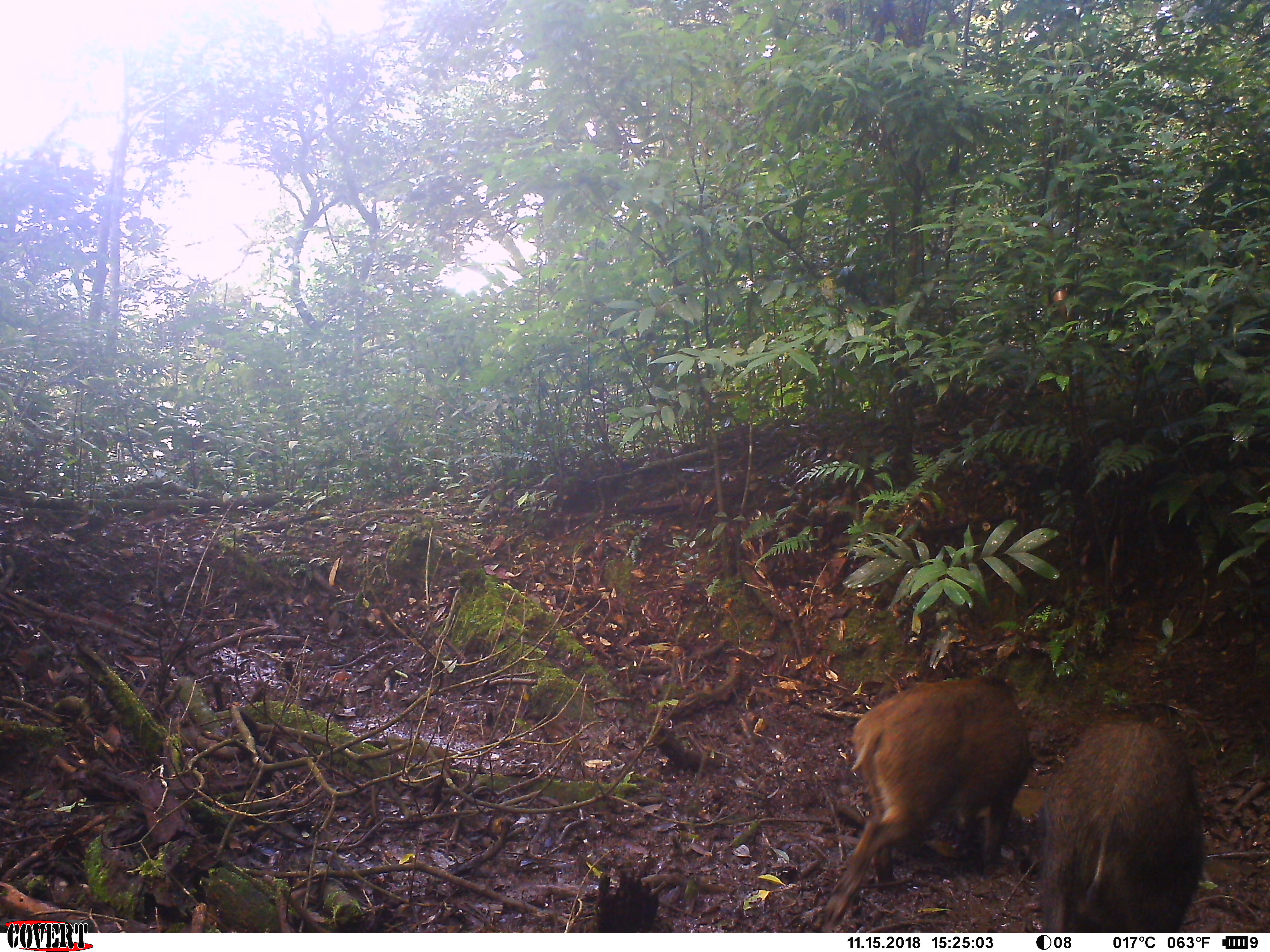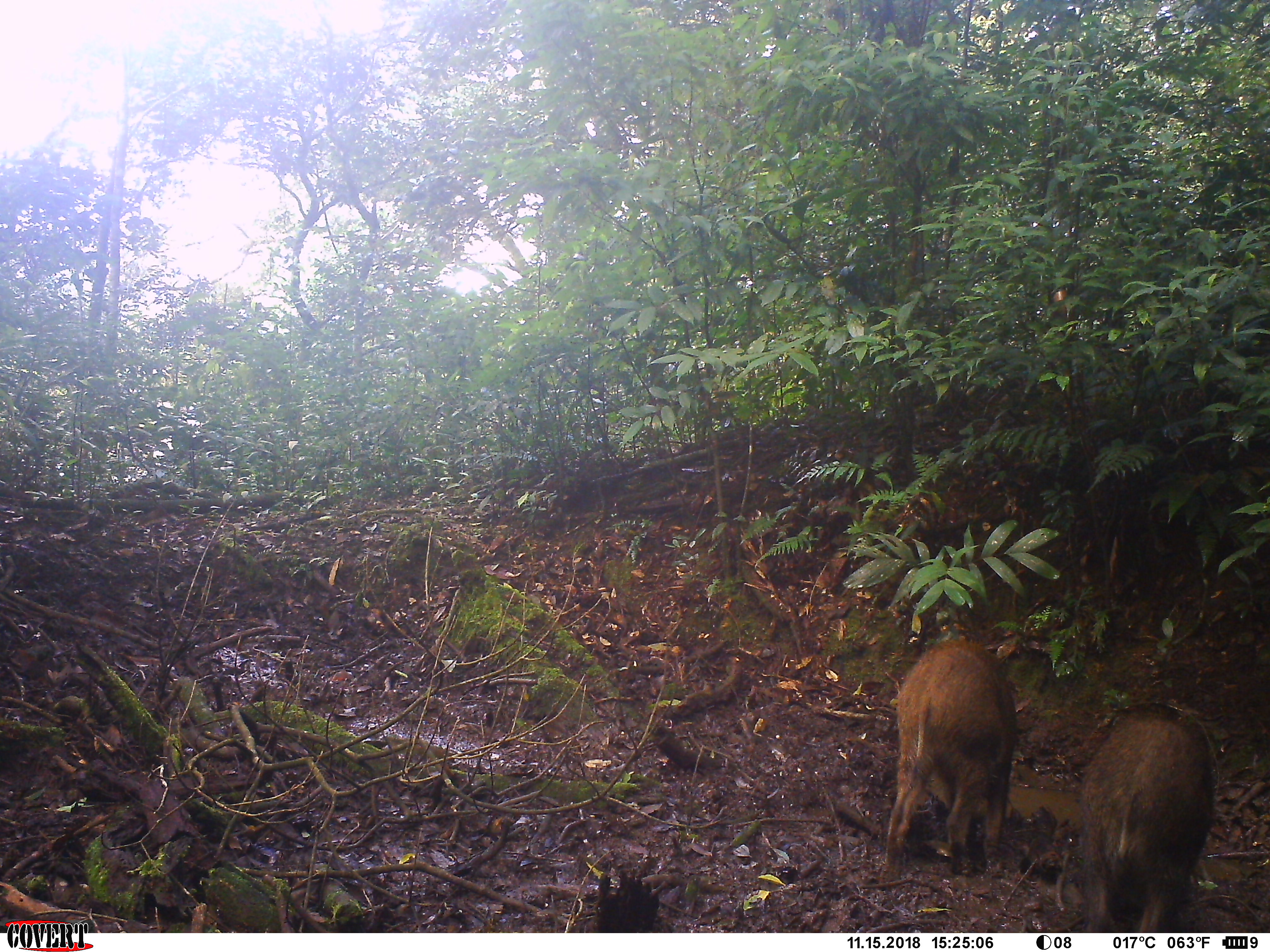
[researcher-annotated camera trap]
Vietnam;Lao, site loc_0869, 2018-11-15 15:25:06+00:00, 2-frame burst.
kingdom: Animalia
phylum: Chordata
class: Mammalia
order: Artiodactyla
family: Suidae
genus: Sus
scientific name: Sus scrofa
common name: eurasian wild pig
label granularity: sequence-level